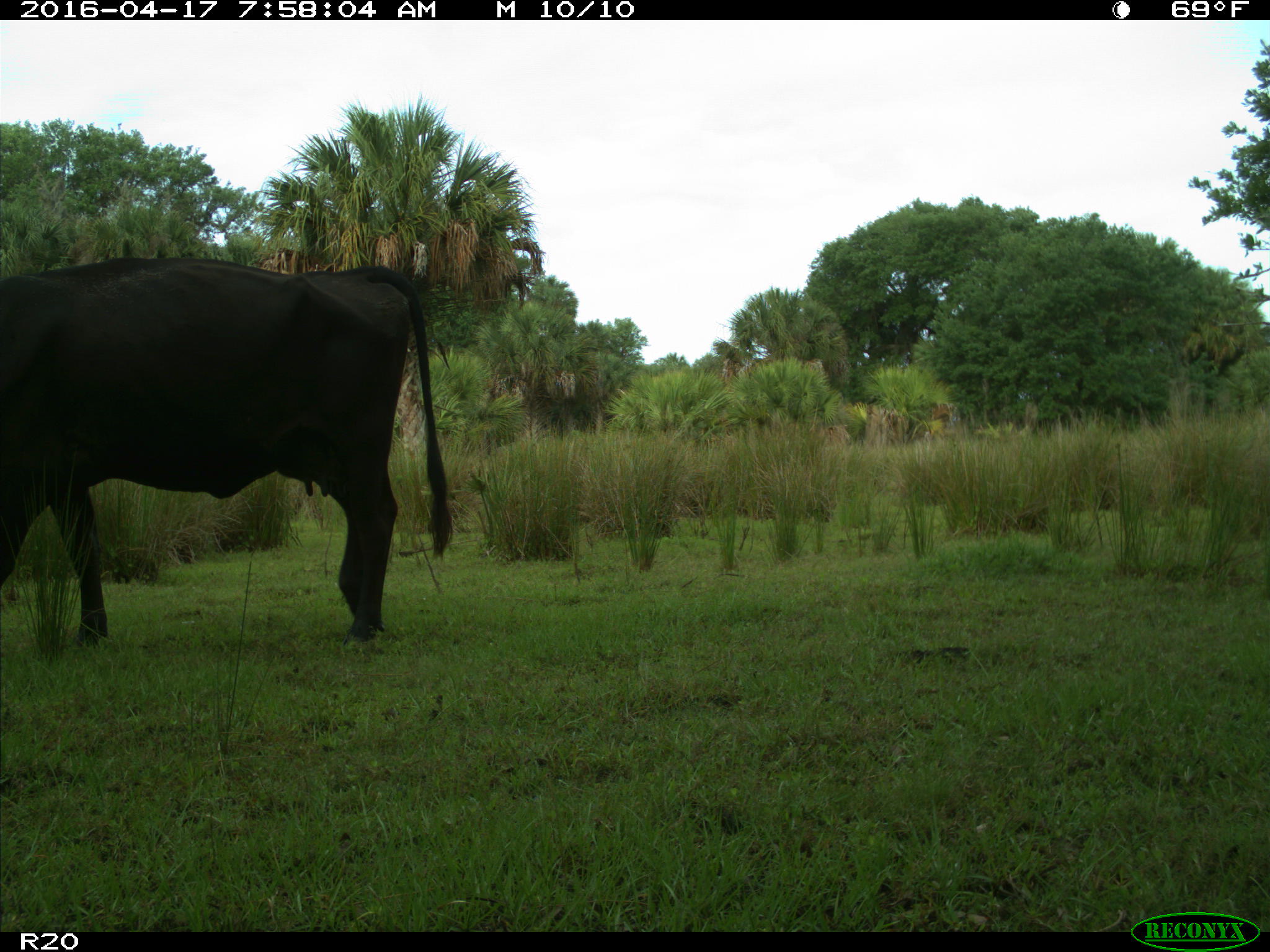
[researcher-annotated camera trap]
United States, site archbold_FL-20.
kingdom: Animalia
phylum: Chordata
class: Mammalia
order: Artiodactyla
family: Bovidae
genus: Bos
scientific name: Bos taurus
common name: domestic cow